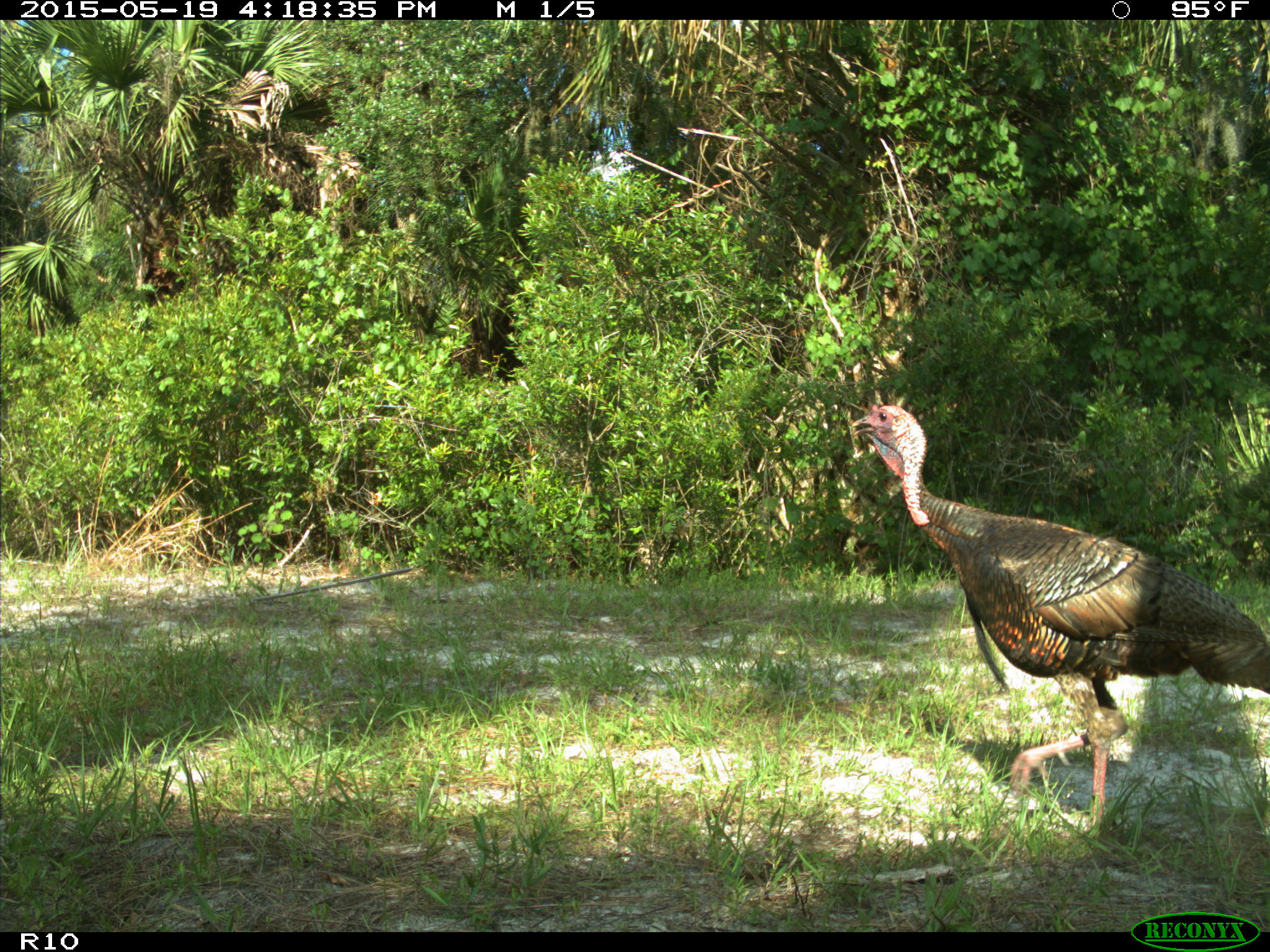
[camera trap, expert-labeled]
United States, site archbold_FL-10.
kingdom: Animalia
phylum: Chordata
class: Aves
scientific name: Aves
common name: birds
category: unidentified bird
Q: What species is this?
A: Unidentified bird (birds) (Aves).